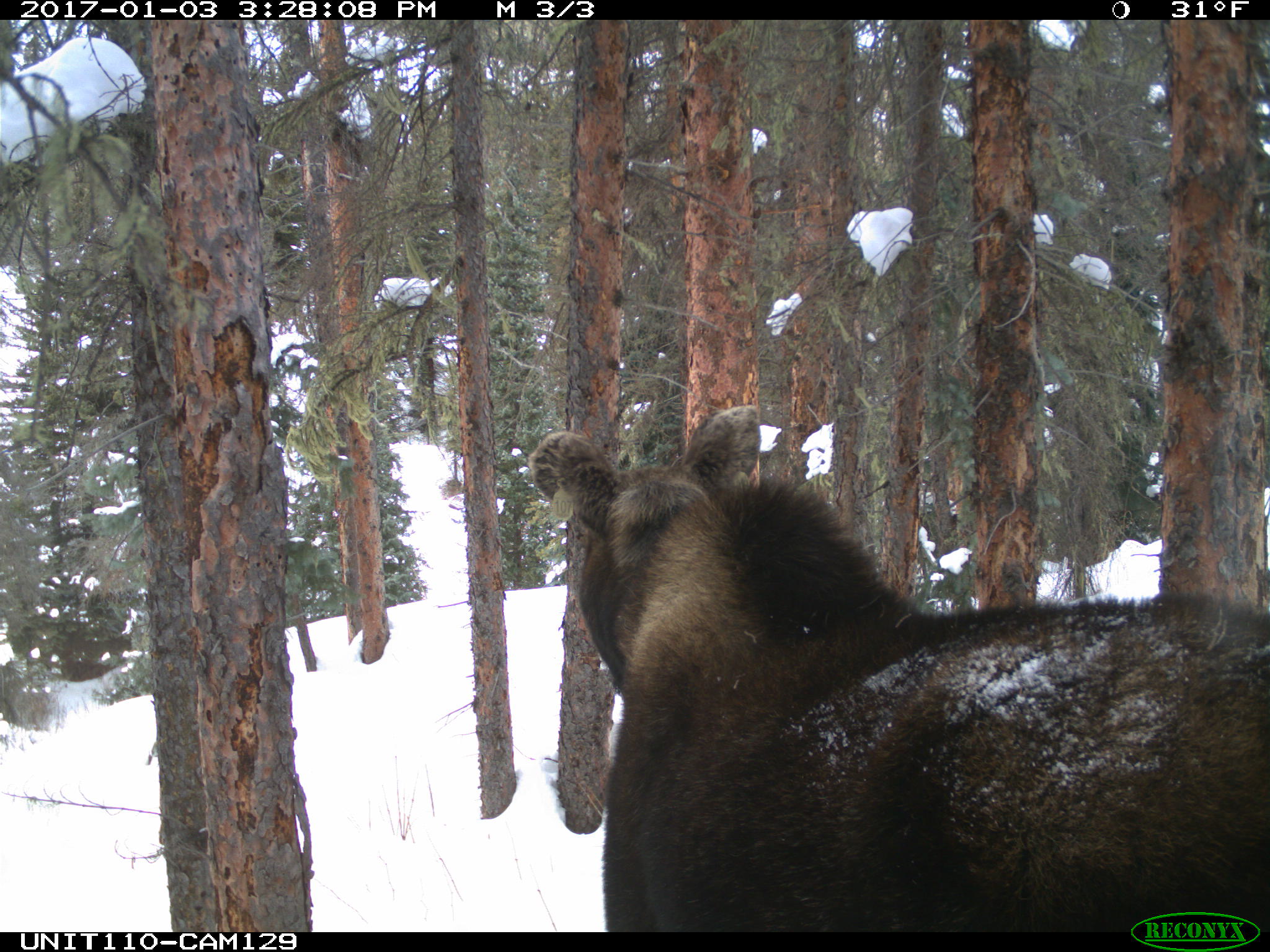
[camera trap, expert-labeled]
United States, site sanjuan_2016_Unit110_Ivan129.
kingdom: Animalia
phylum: Chordata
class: Mammalia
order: Artiodactyla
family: Cervidae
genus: Alces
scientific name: Alces alces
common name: moose